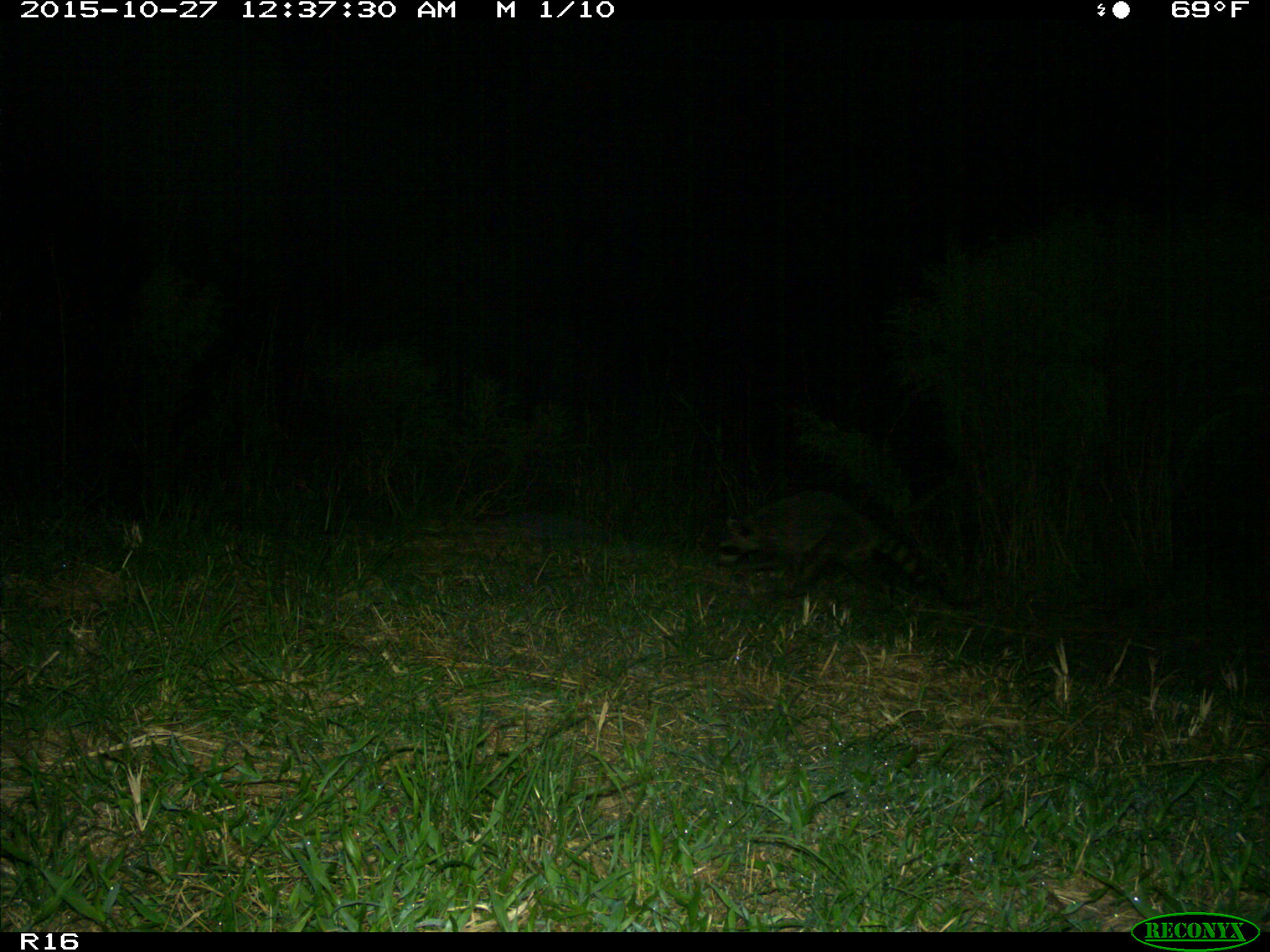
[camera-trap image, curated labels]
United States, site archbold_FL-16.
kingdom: Animalia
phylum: Chordata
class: Mammalia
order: Carnivora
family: Procyonidae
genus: Procyon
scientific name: Procyon lotor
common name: common raccoon